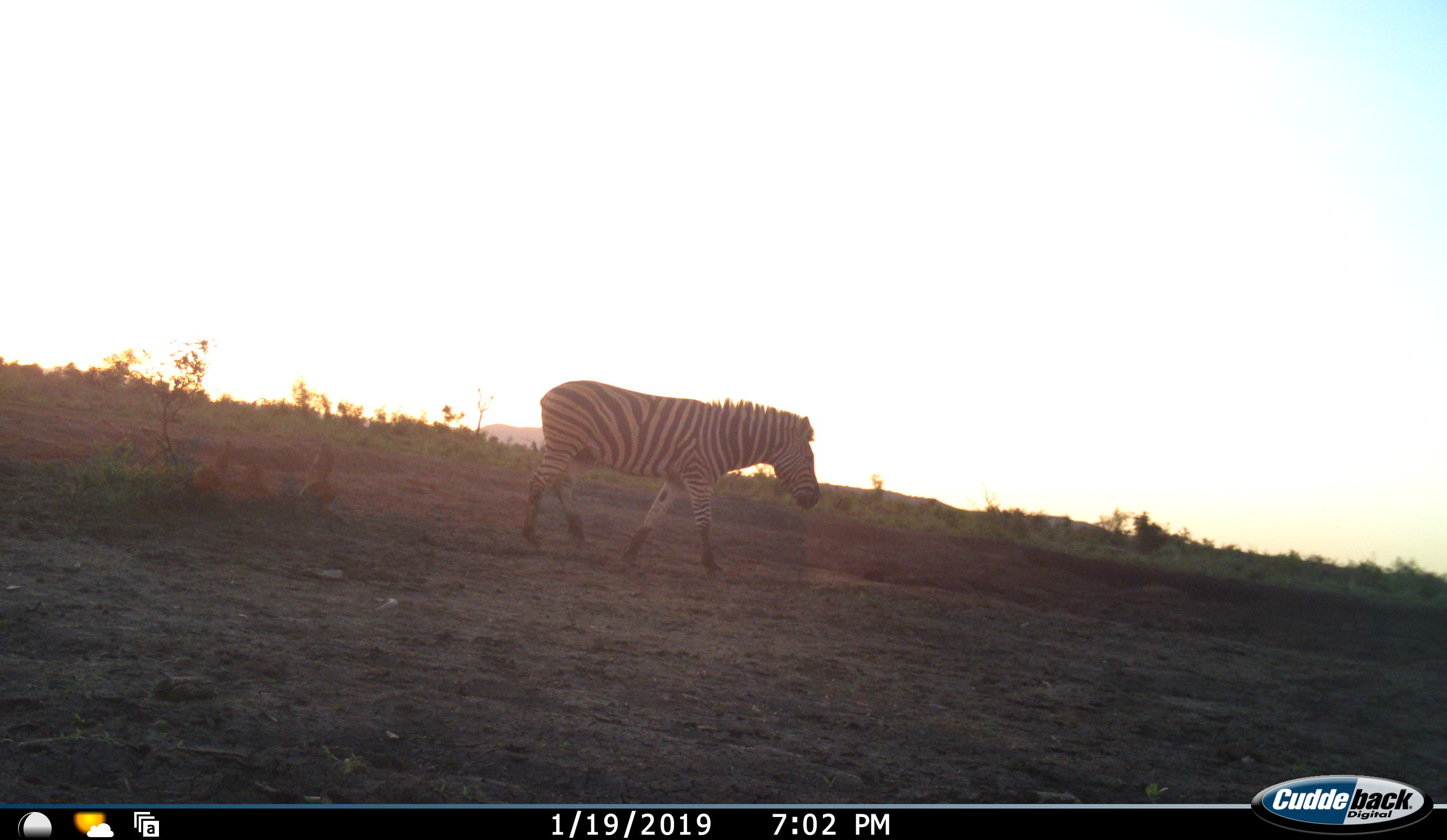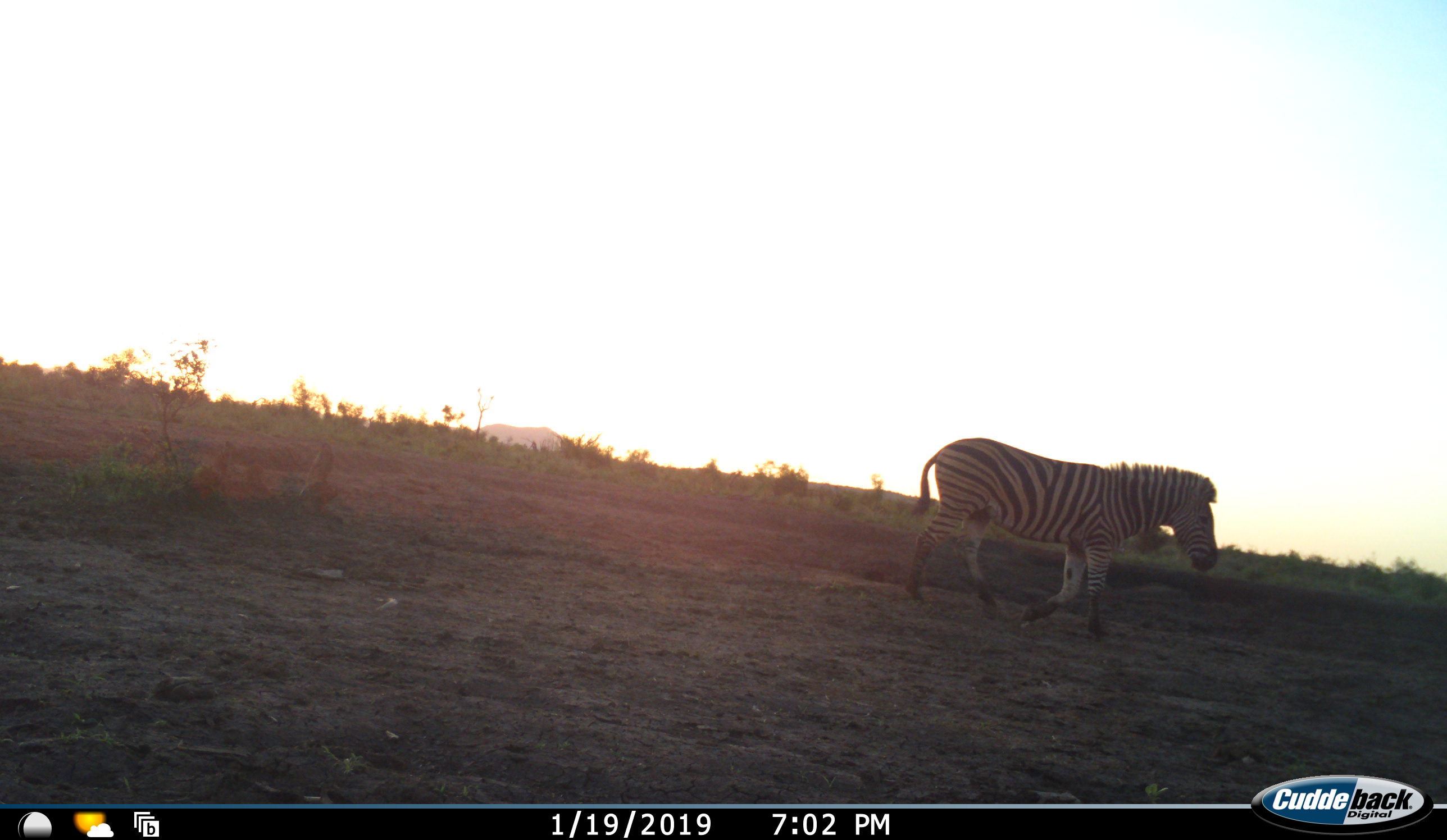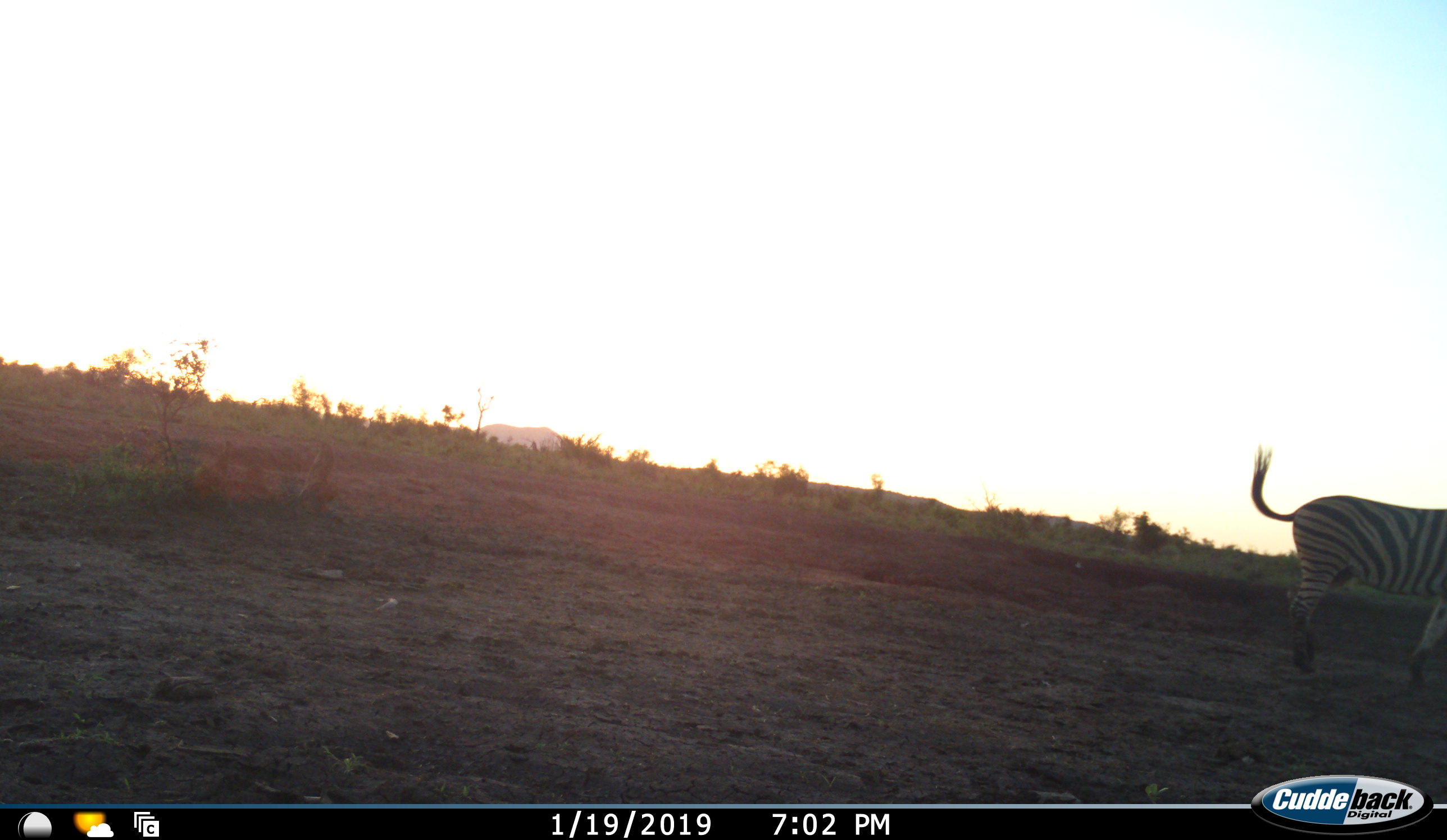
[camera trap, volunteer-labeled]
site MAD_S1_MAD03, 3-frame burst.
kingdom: Animalia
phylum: Chordata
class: Mammalia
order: Perissodactyla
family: Equidae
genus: Equus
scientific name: Equus quagga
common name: plains zebra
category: zebraplains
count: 1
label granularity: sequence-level